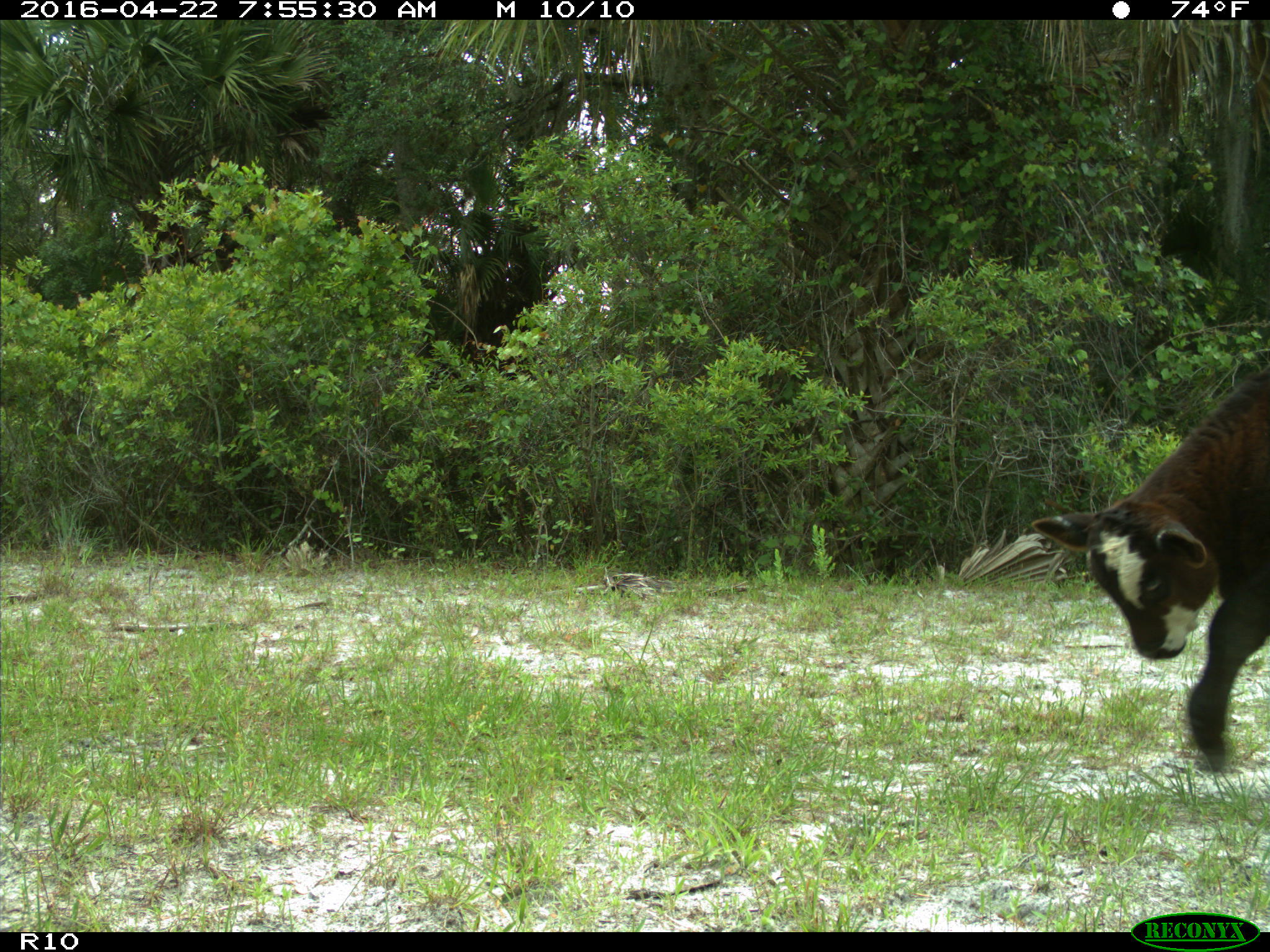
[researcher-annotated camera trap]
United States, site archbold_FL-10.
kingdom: Animalia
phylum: Chordata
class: Mammalia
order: Artiodactyla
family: Bovidae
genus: Bos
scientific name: Bos taurus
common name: domestic cow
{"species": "Bos taurus (domestic cow)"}